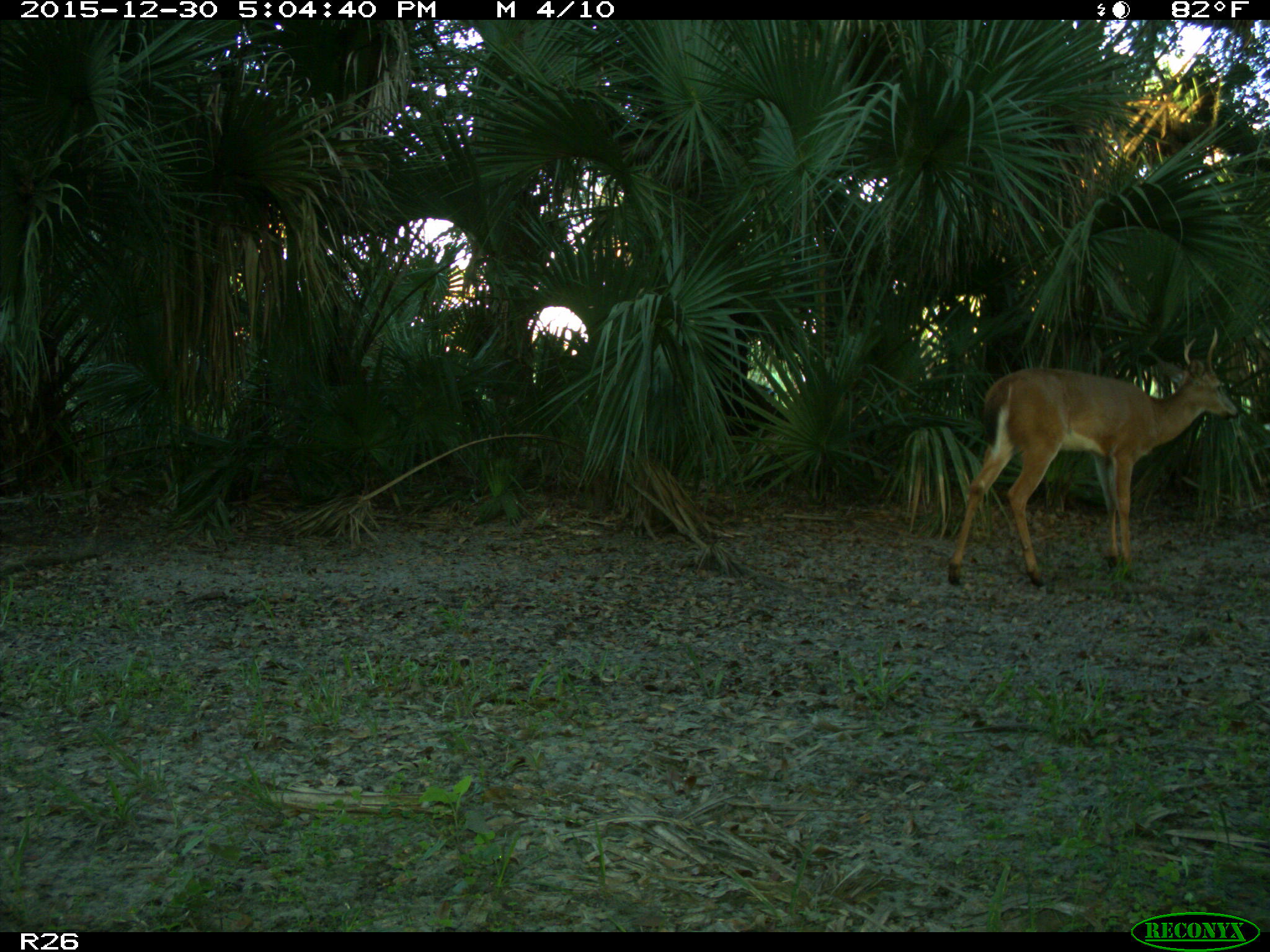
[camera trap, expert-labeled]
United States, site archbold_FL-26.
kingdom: Animalia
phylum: Chordata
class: Mammalia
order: Artiodactyla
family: Cervidae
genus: Odocoileus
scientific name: Odocoileus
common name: deer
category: unidentified deer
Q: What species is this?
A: Unidentified deer (deer) (Odocoileus).